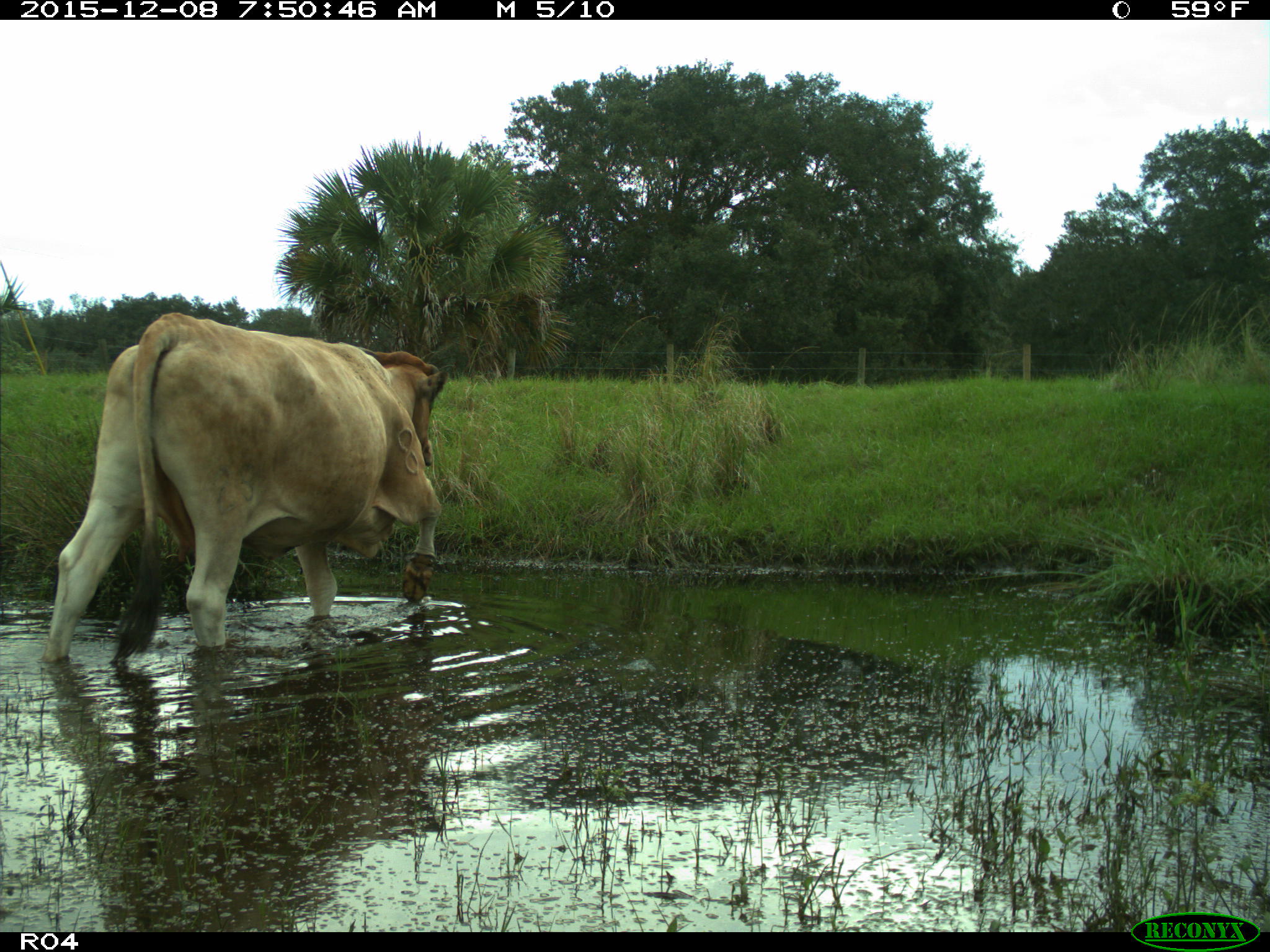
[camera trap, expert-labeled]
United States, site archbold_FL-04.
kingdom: Animalia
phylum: Chordata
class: Mammalia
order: Artiodactyla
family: Bovidae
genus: Bos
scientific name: Bos taurus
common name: domestic cow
Bos taurus (domestic cow).